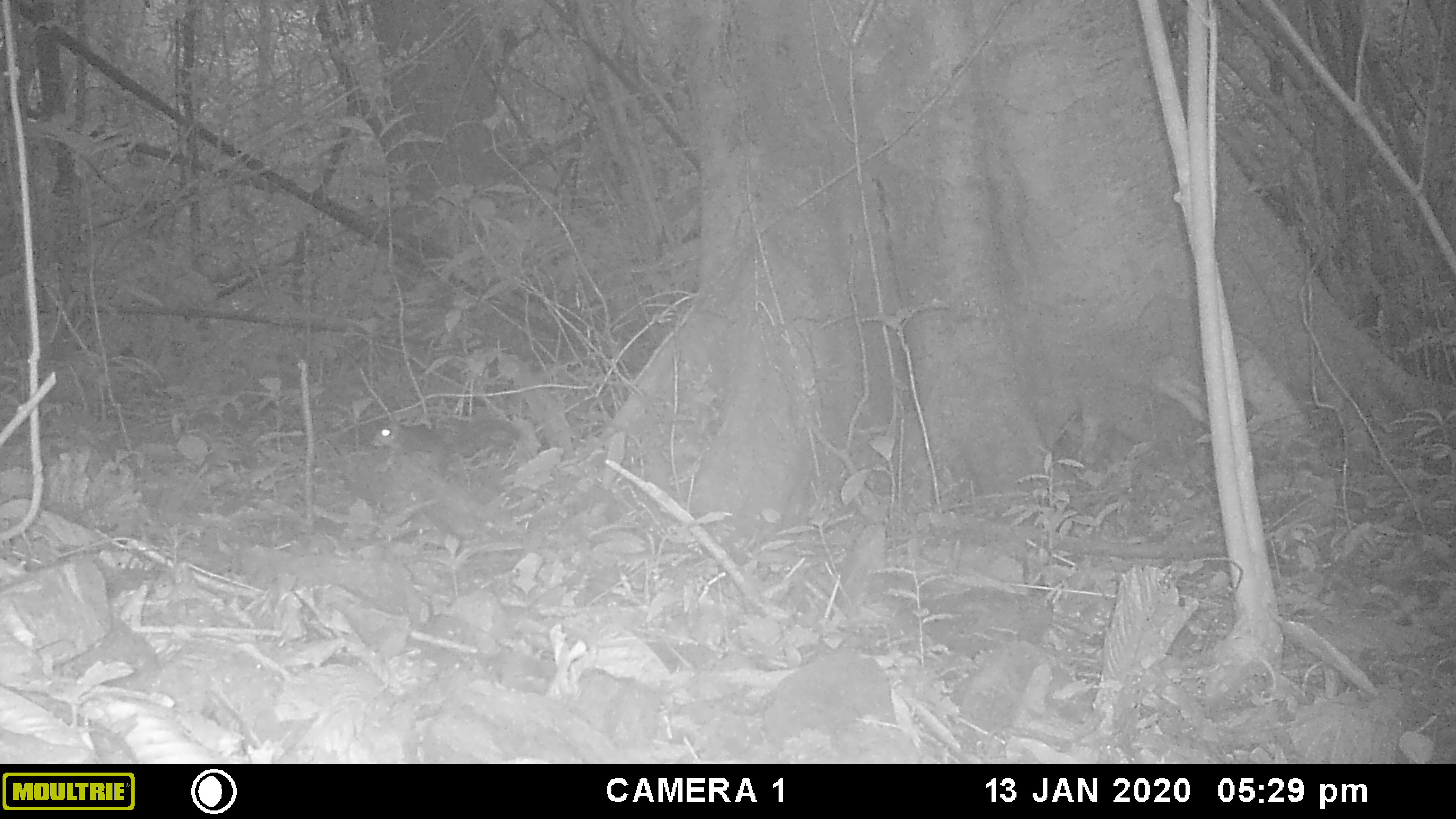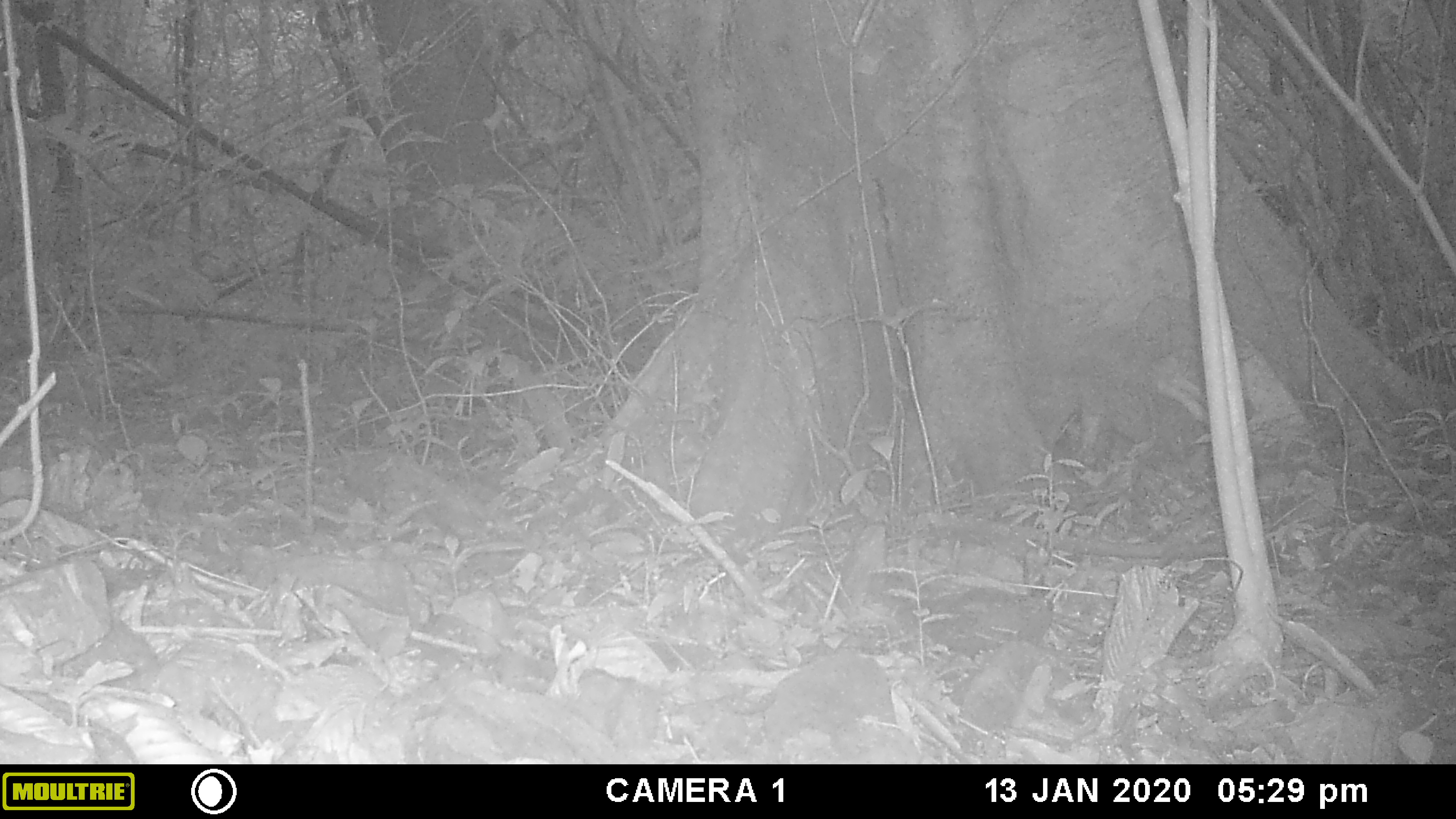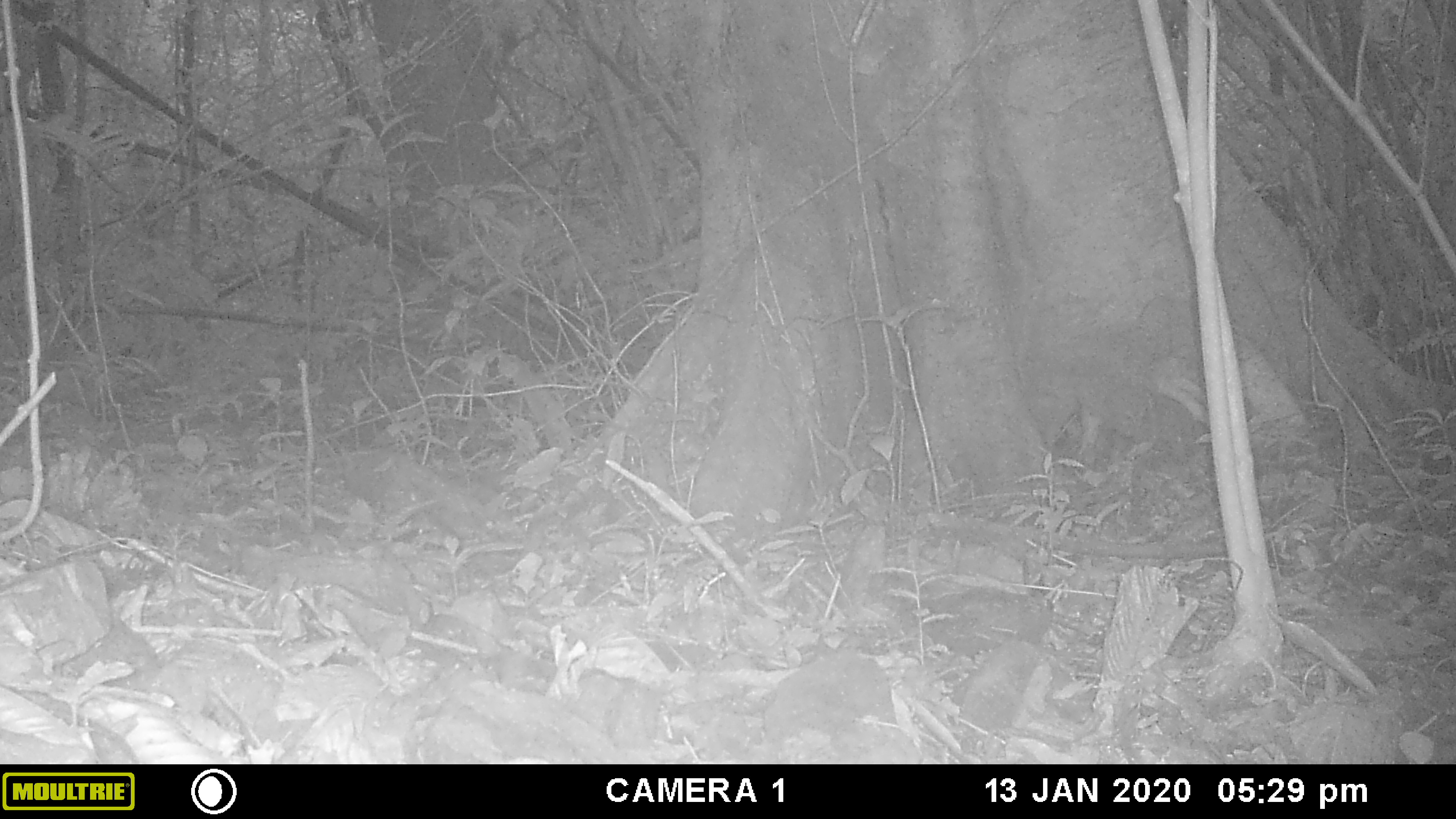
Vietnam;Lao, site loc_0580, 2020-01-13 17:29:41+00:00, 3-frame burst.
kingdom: Animalia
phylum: Chordata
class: Mammalia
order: Rodentia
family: Sciuridae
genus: Sciurus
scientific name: Sciurus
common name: squirrel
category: unidentified squirrel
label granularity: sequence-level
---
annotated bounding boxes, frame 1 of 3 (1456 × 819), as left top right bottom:
unidentified squirrel: 368 417 520 476